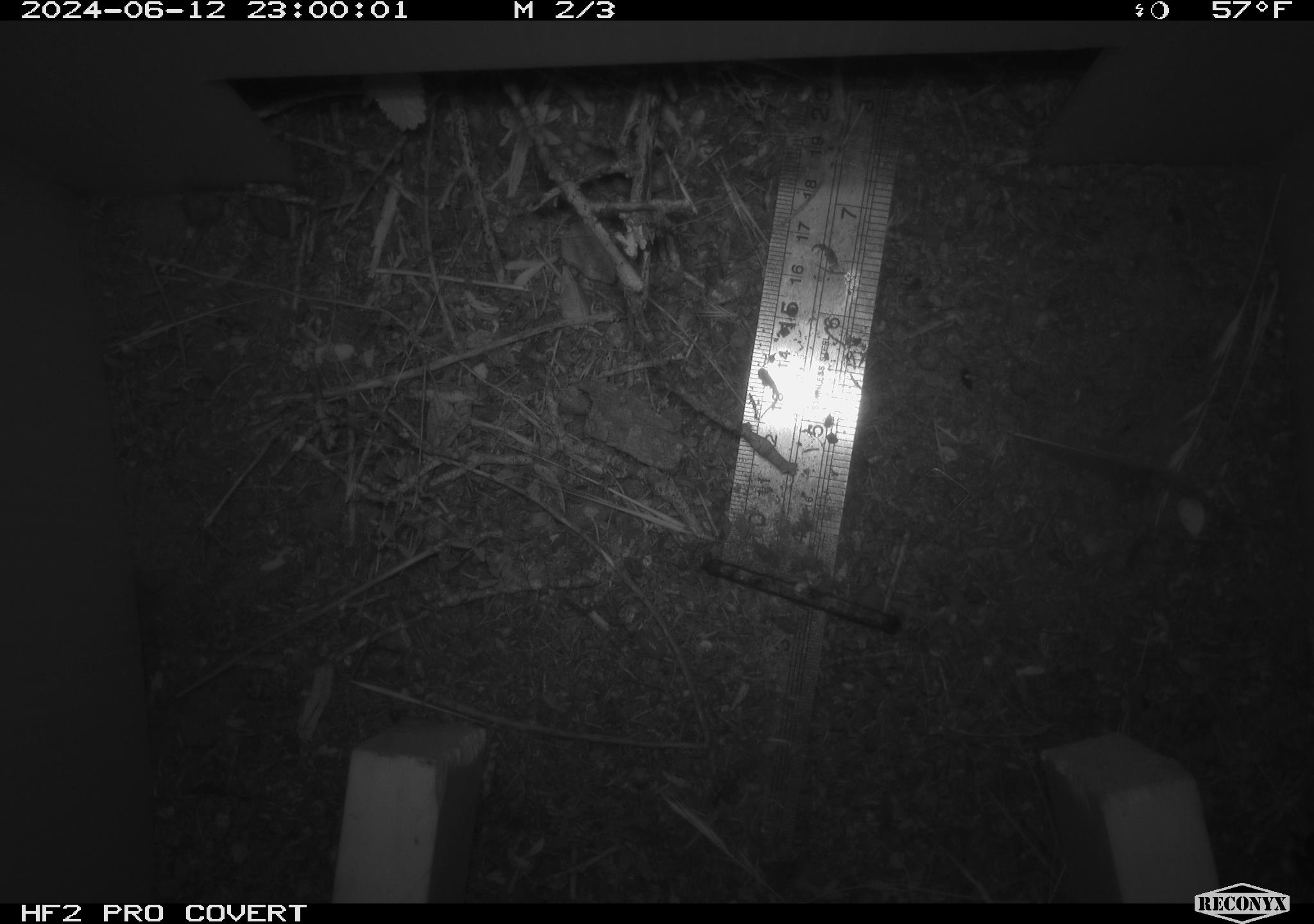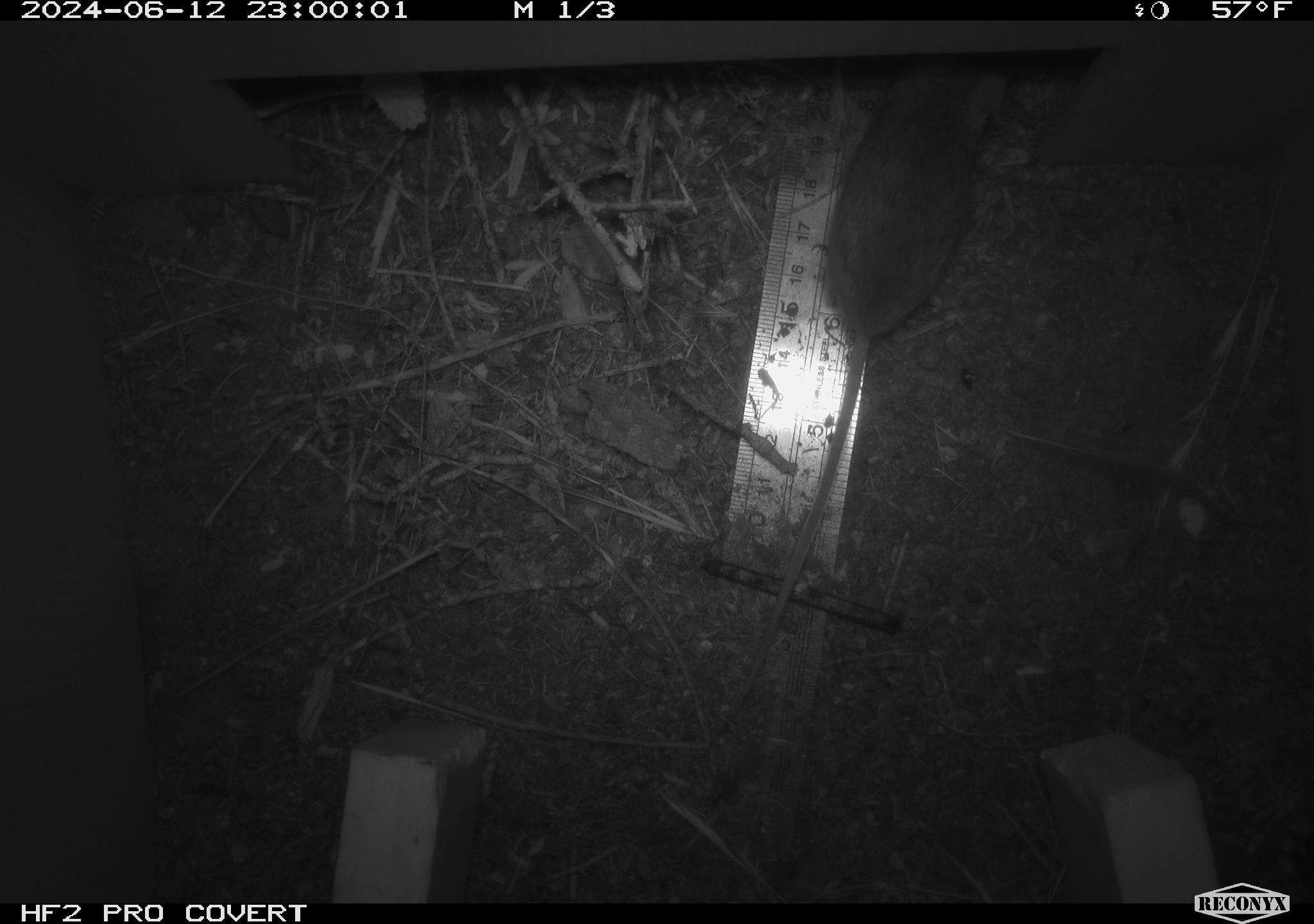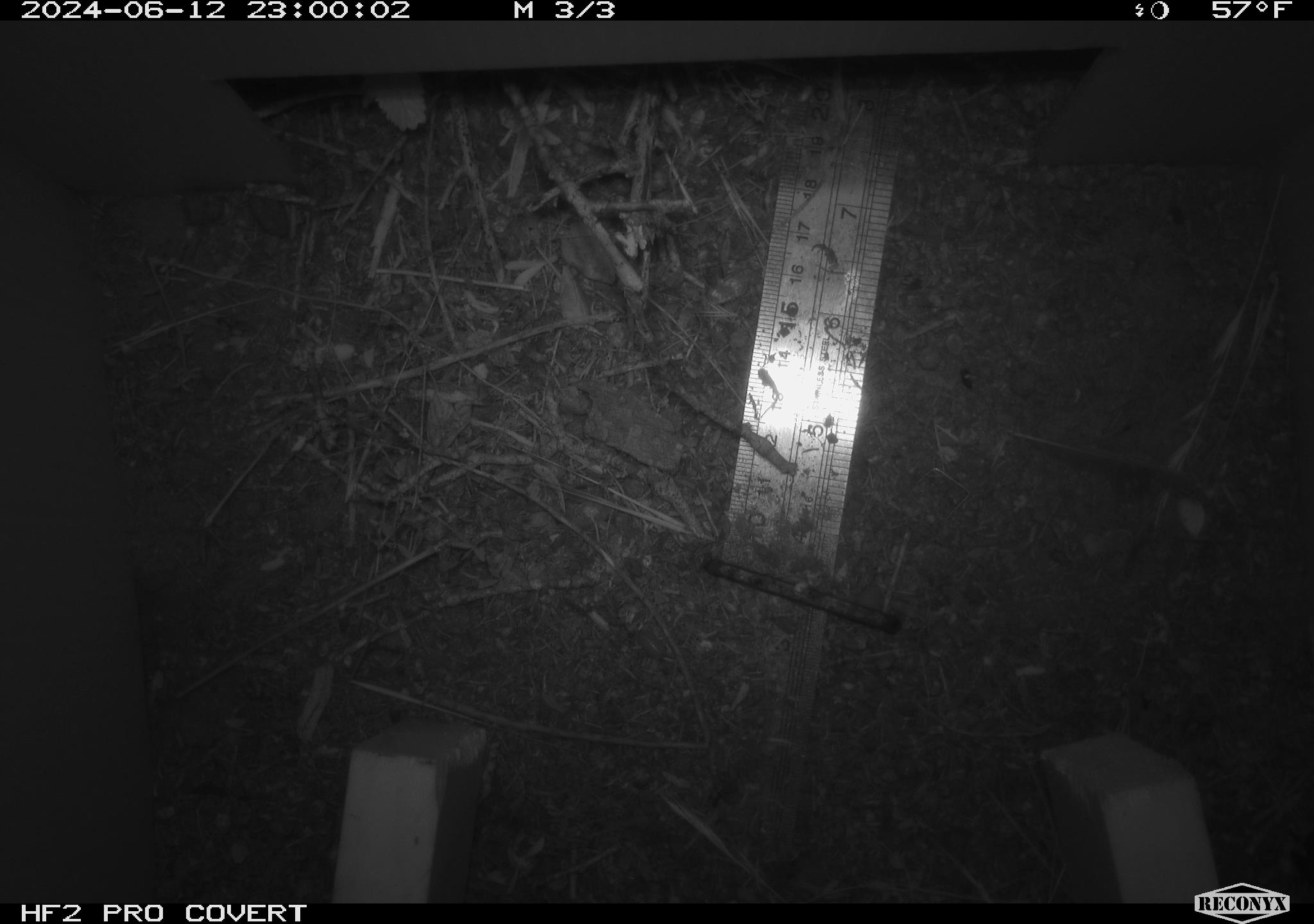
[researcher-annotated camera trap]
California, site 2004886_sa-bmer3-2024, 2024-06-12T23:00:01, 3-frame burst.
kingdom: Animalia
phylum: Chordata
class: Mammalia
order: Rodentia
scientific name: Rodentia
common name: mouse species